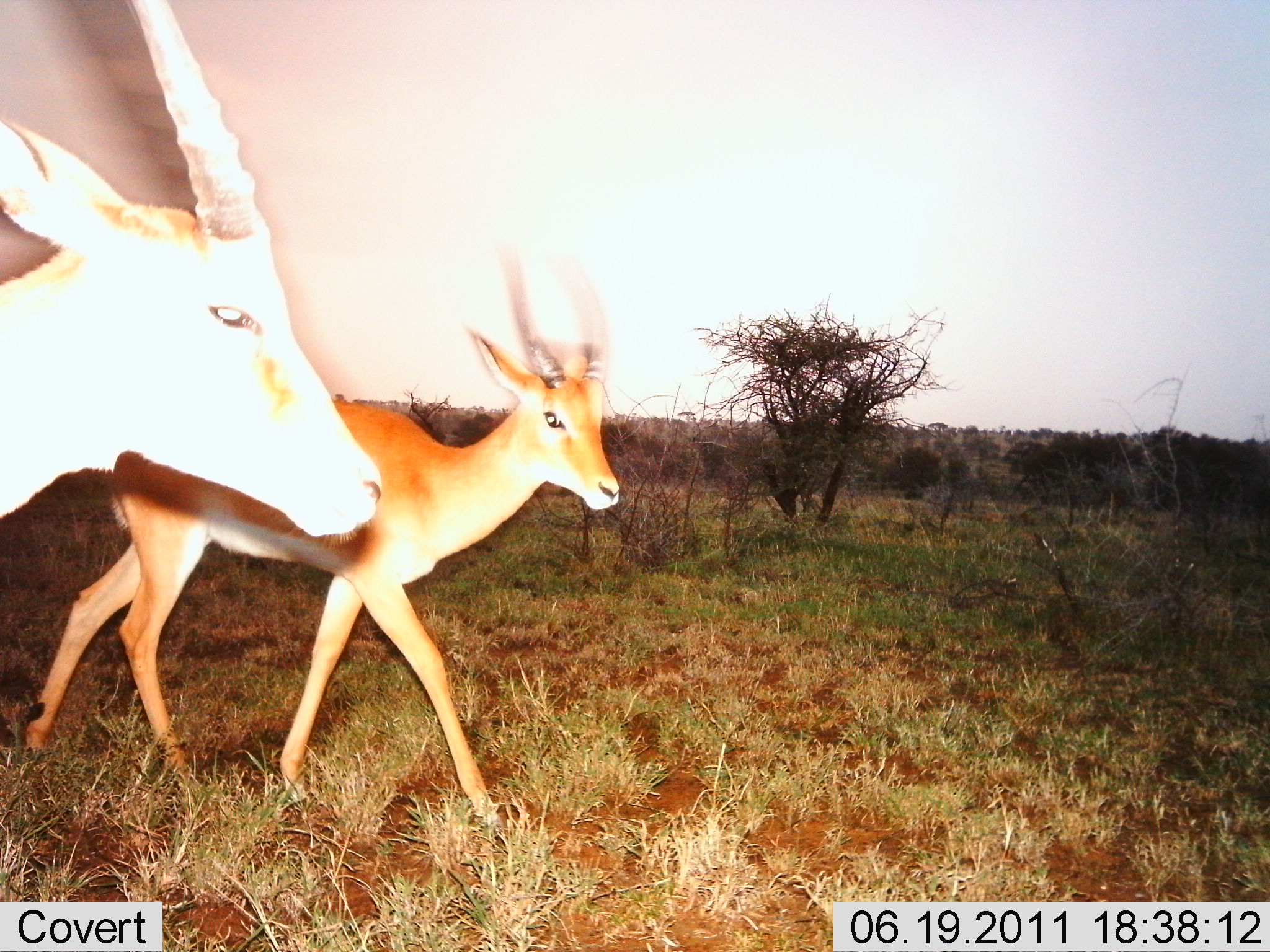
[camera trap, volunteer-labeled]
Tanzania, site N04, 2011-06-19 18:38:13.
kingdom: Animalia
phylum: Chordata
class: Mammalia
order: Artiodactyla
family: Bovidae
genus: Nanger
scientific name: Nanger granti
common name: grant's gazelle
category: gazellegrants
Gazellegrants (grant's gazelle) (Nanger granti), count 2. Behavior (volunteer vote fractions): standing 10%, resting 0%, moving 90%, interacting 0%. Young present (vote fraction): 0%. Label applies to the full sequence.